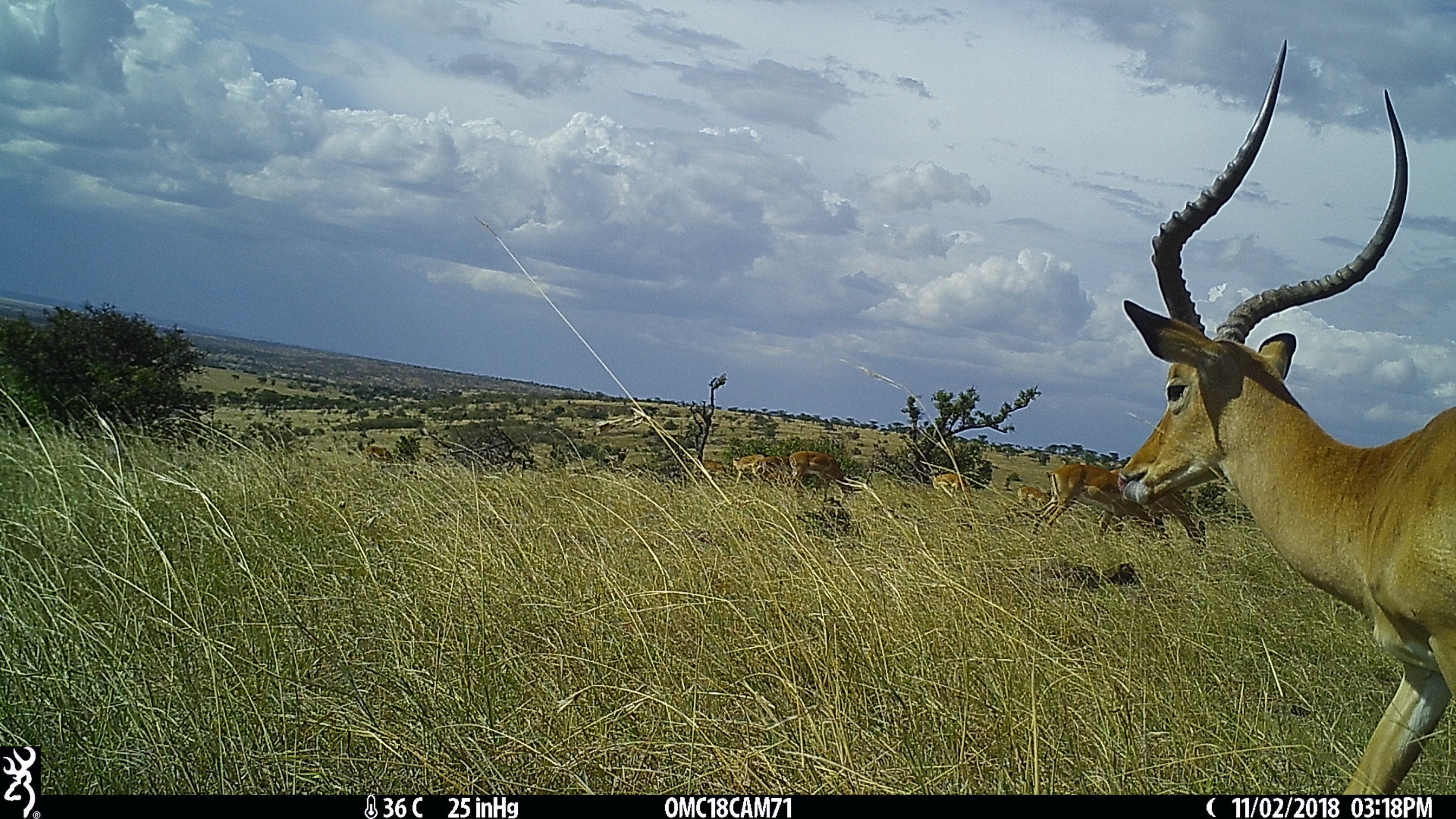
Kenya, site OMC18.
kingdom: Animalia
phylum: Chordata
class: Mammalia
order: Artiodactyla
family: Bovidae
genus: Aepyceros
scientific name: Aepyceros melampus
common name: impala